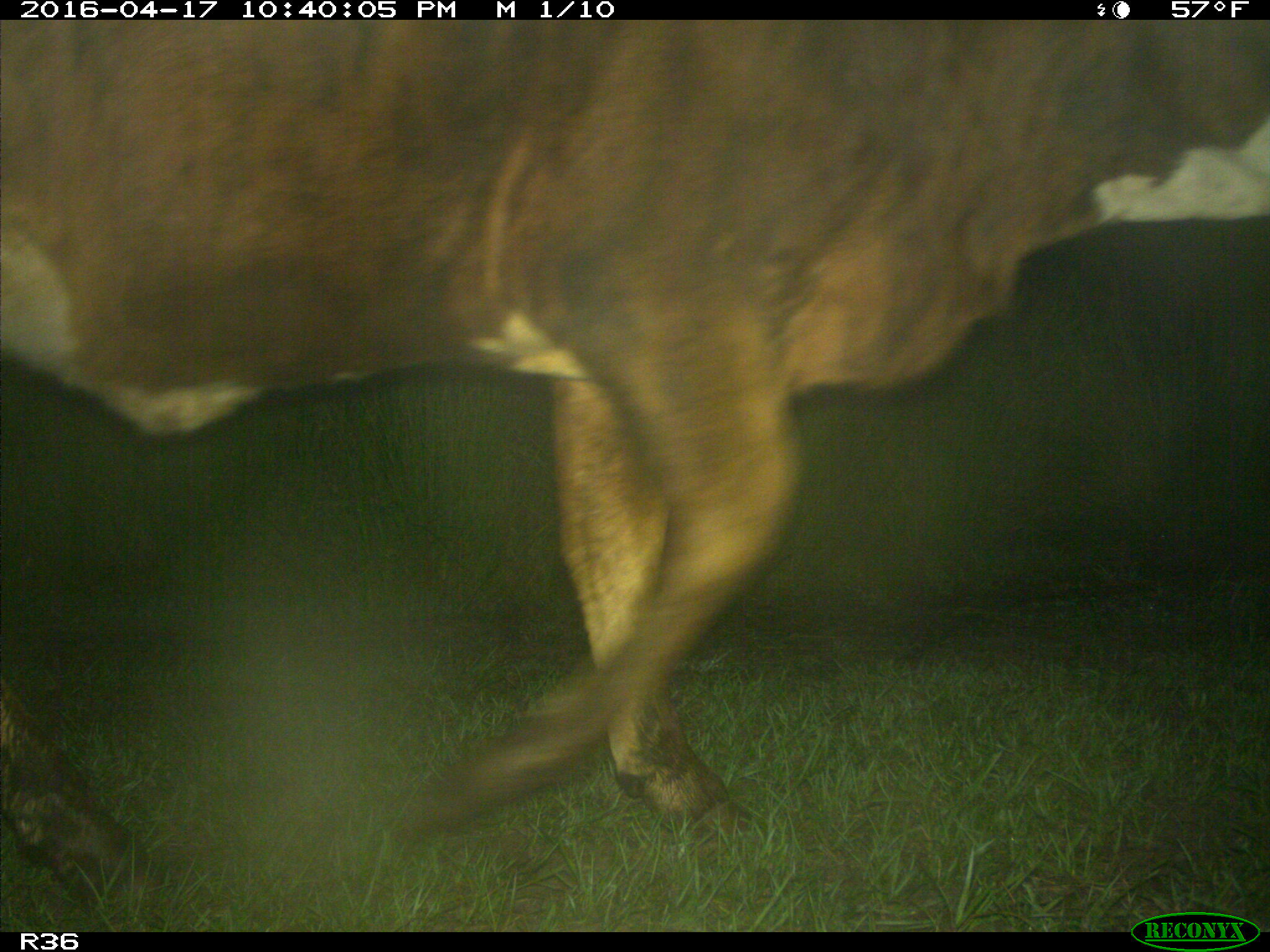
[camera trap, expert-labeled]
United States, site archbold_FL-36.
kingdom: Animalia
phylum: Chordata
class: Mammalia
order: Artiodactyla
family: Bovidae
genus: Bos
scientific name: Bos taurus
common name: domestic cow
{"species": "Bos taurus (domestic cow)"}